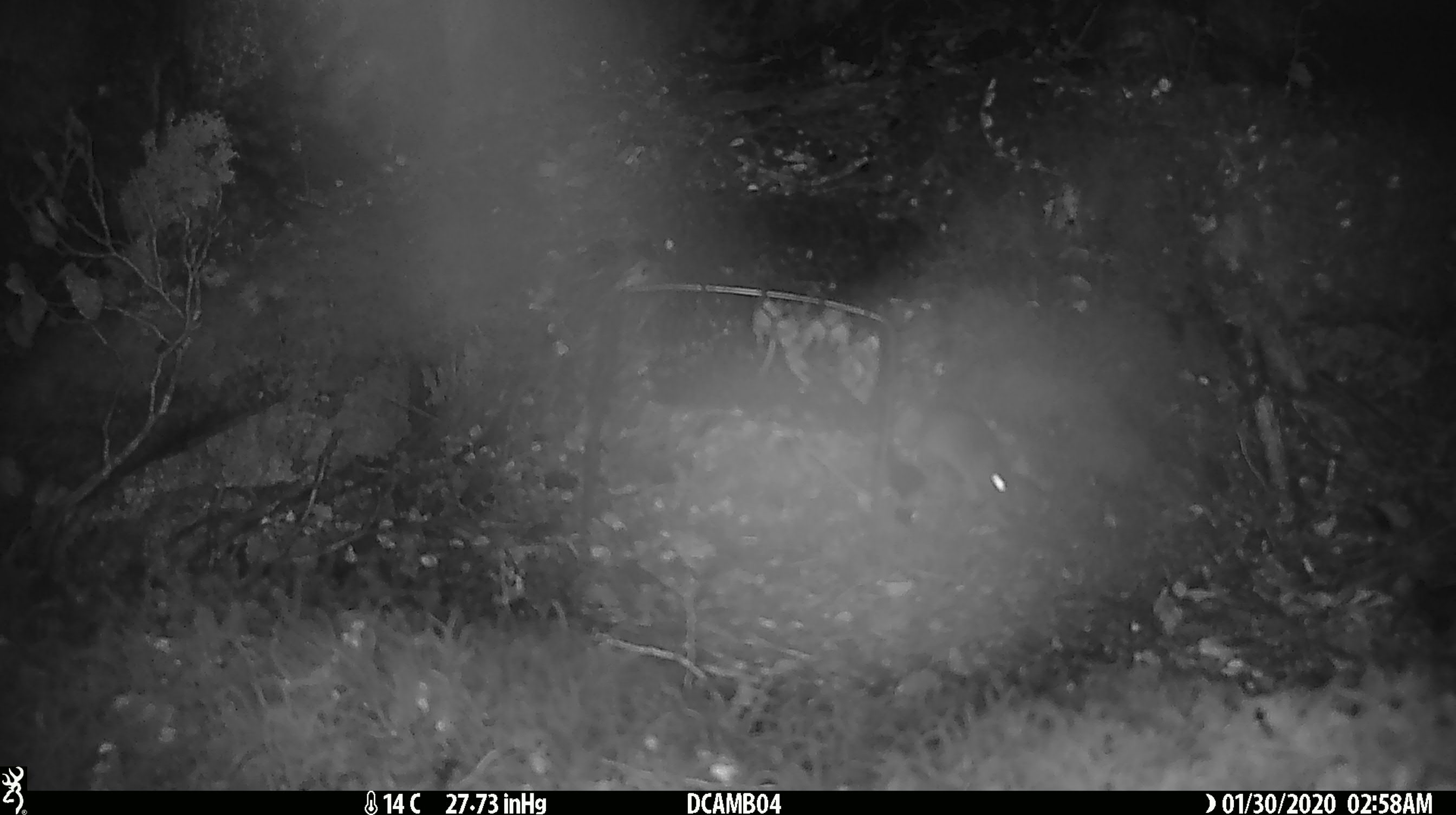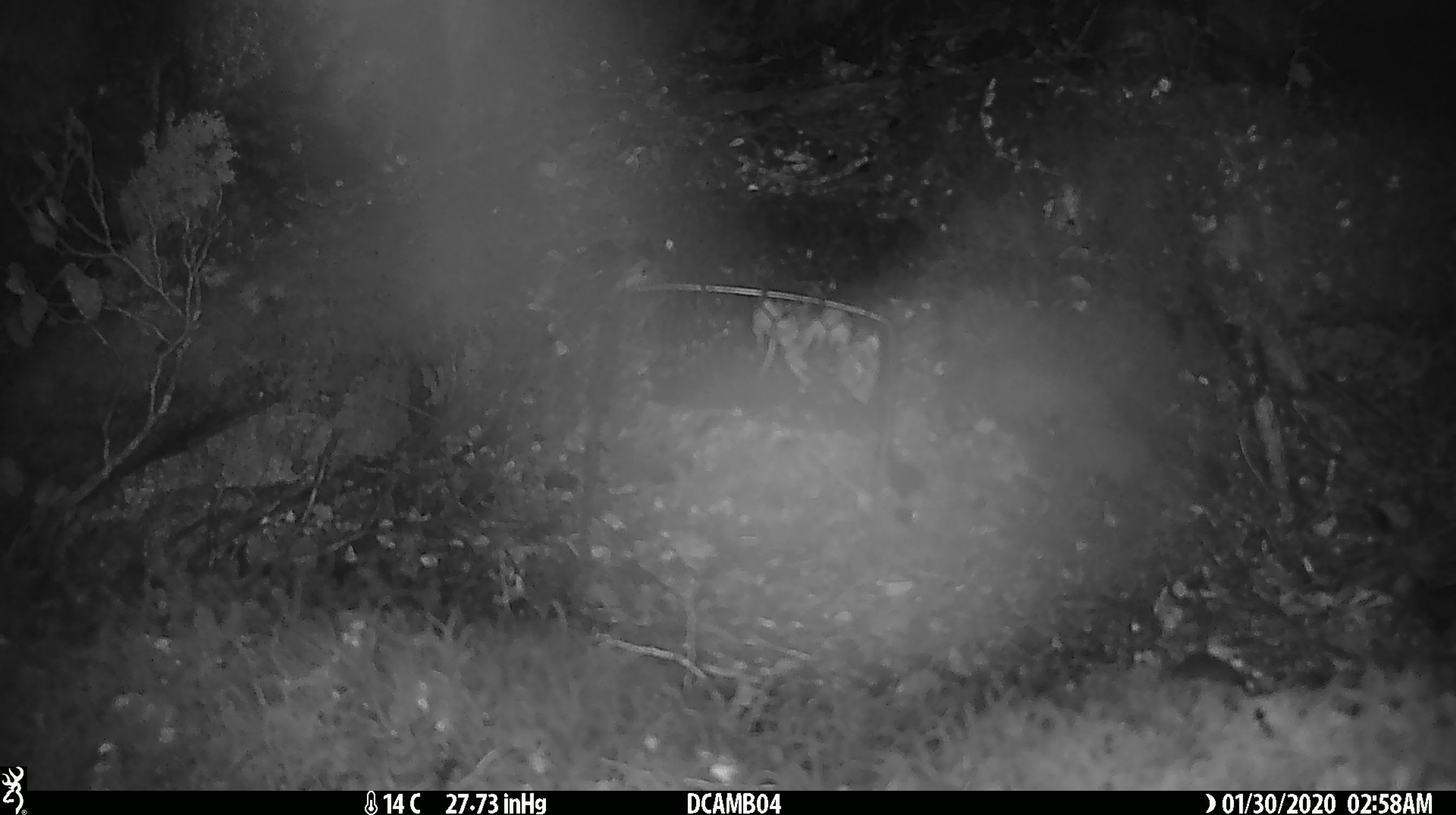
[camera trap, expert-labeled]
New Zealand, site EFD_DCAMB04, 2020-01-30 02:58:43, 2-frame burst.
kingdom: Animalia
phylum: Chordata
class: Mammalia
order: Rodentia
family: Muridae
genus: Mus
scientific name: Mus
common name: mouse